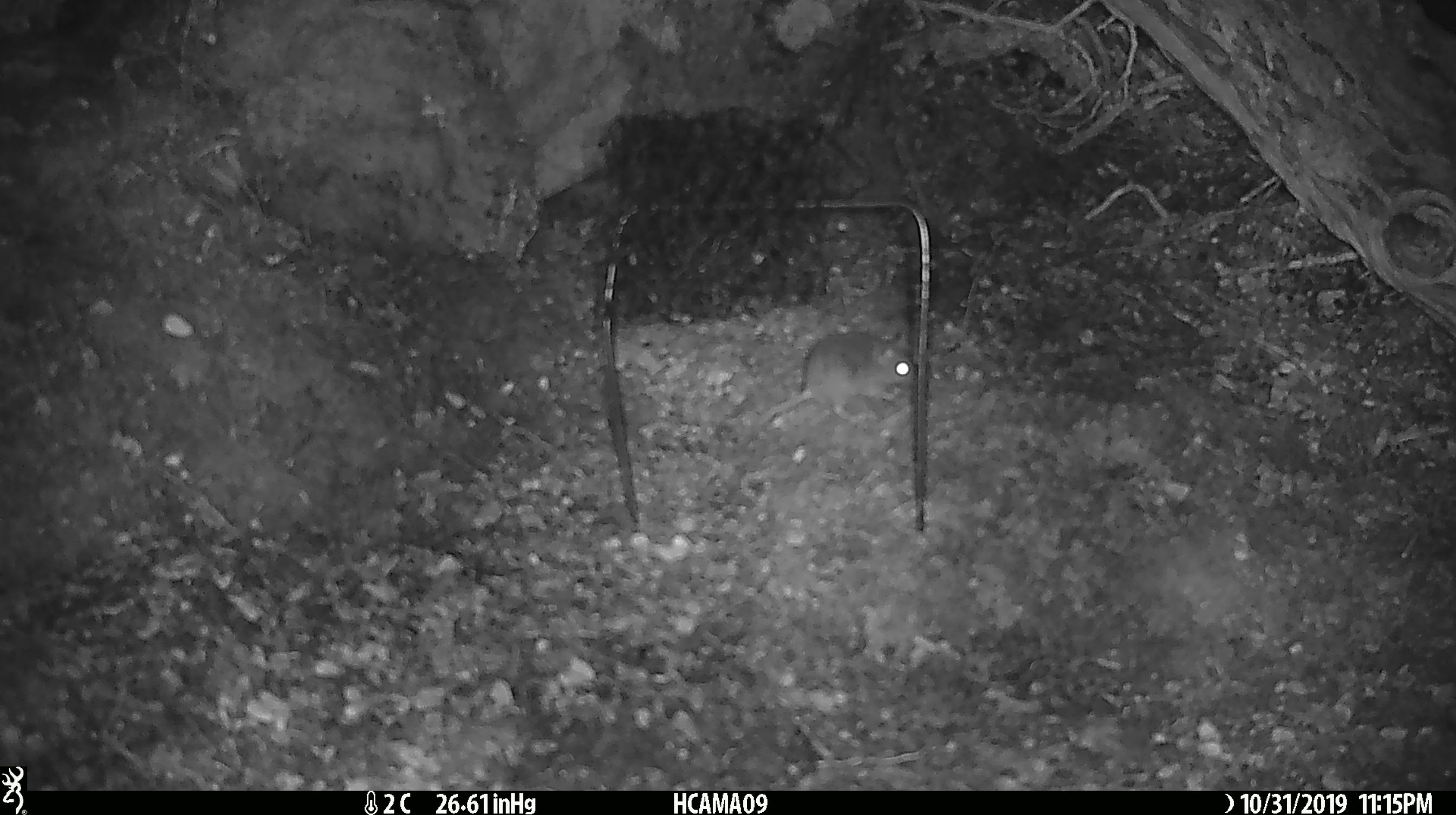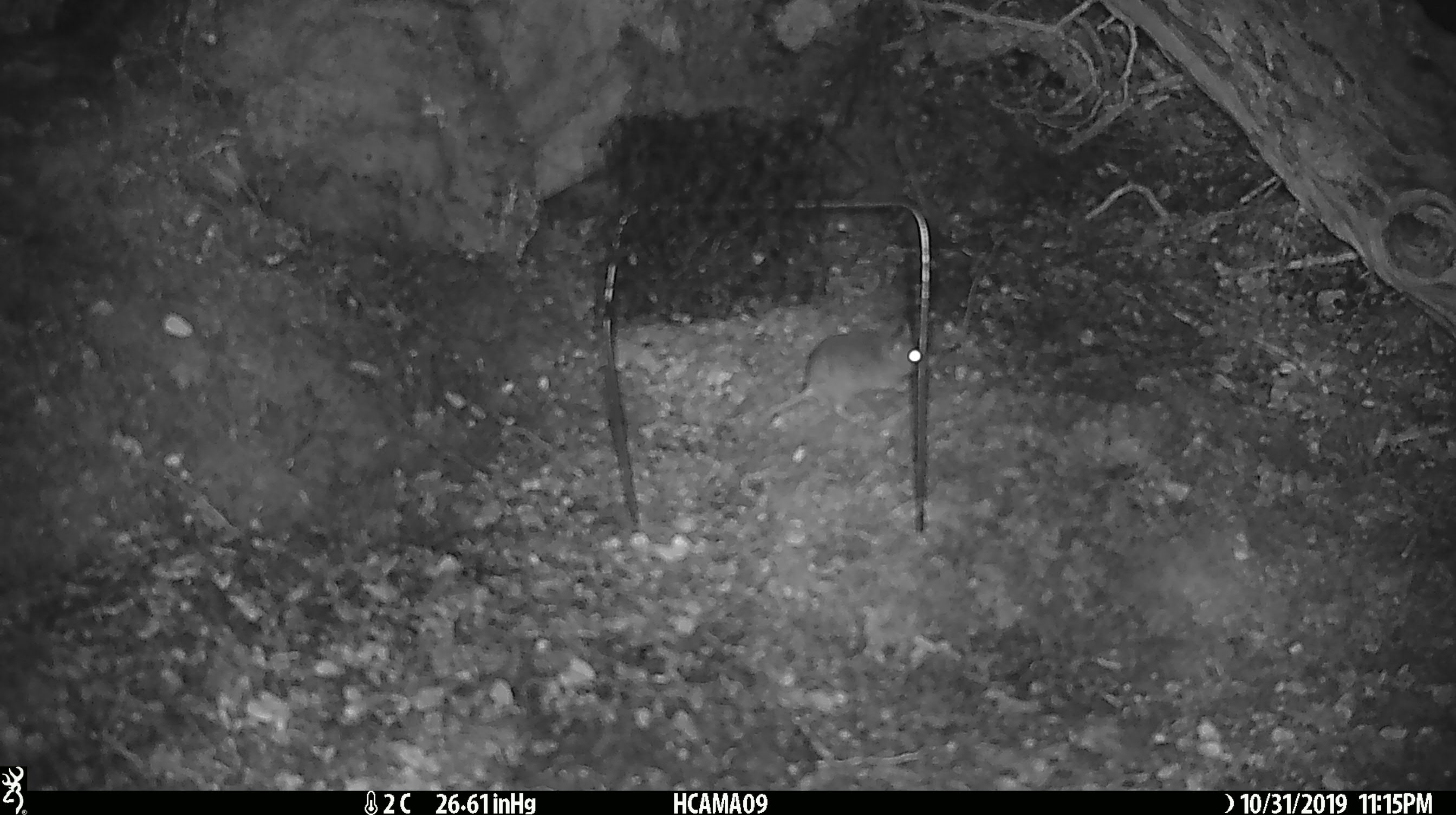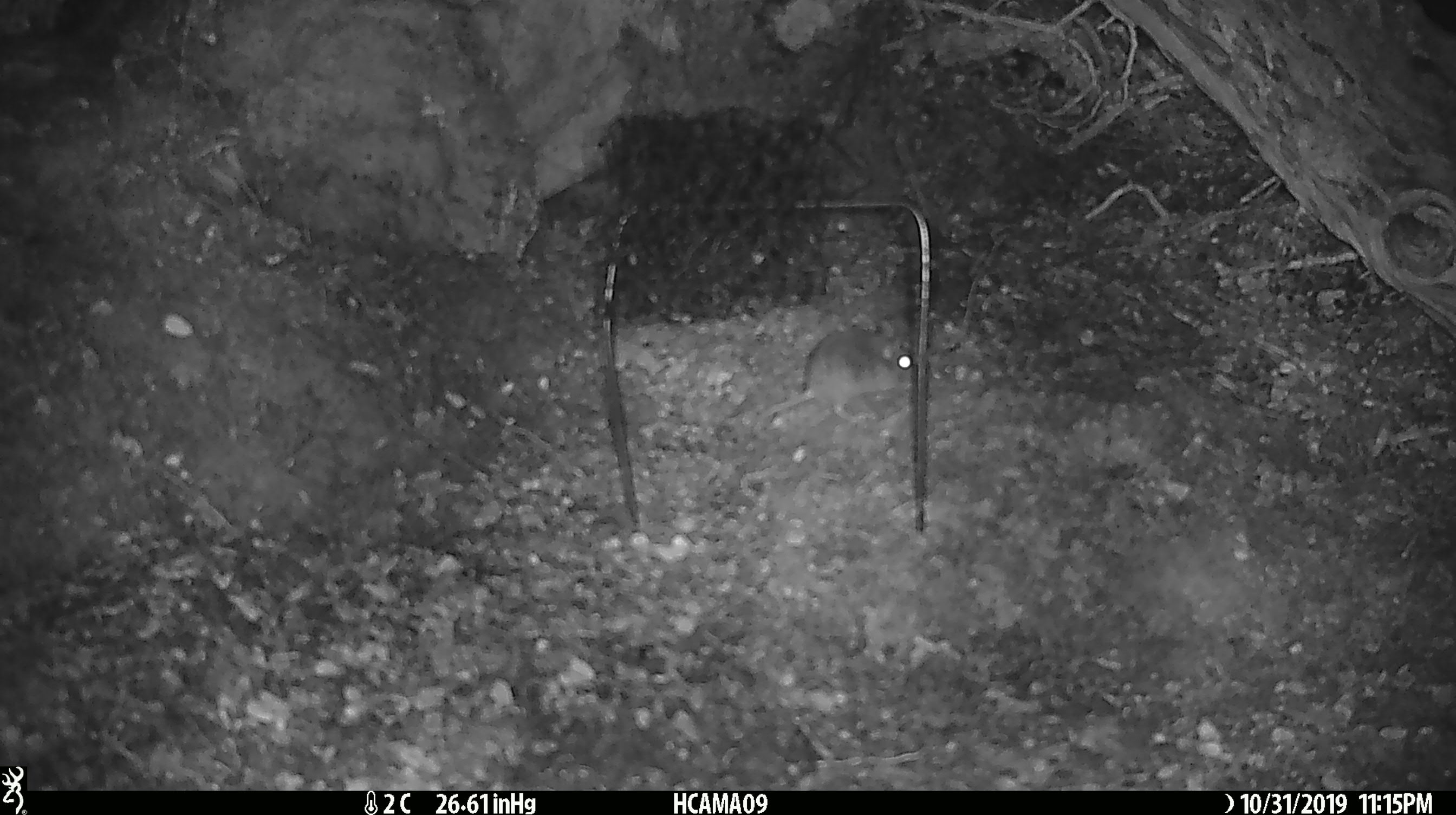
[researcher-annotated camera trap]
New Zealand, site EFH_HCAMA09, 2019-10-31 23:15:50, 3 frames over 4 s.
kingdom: Animalia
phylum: Chordata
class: Mammalia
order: Rodentia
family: Muridae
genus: Mus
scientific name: Mus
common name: mouse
Mouse (Mus).